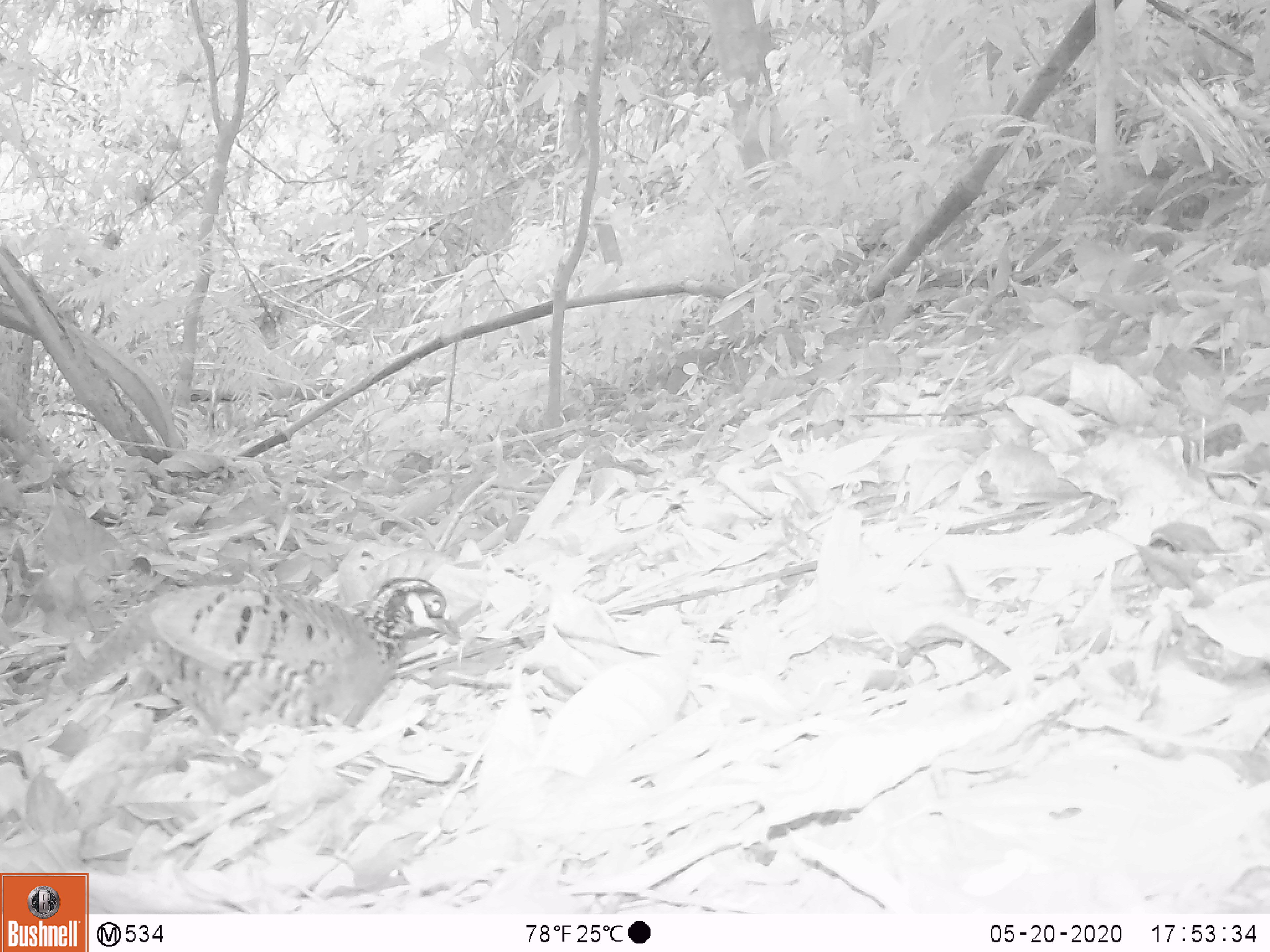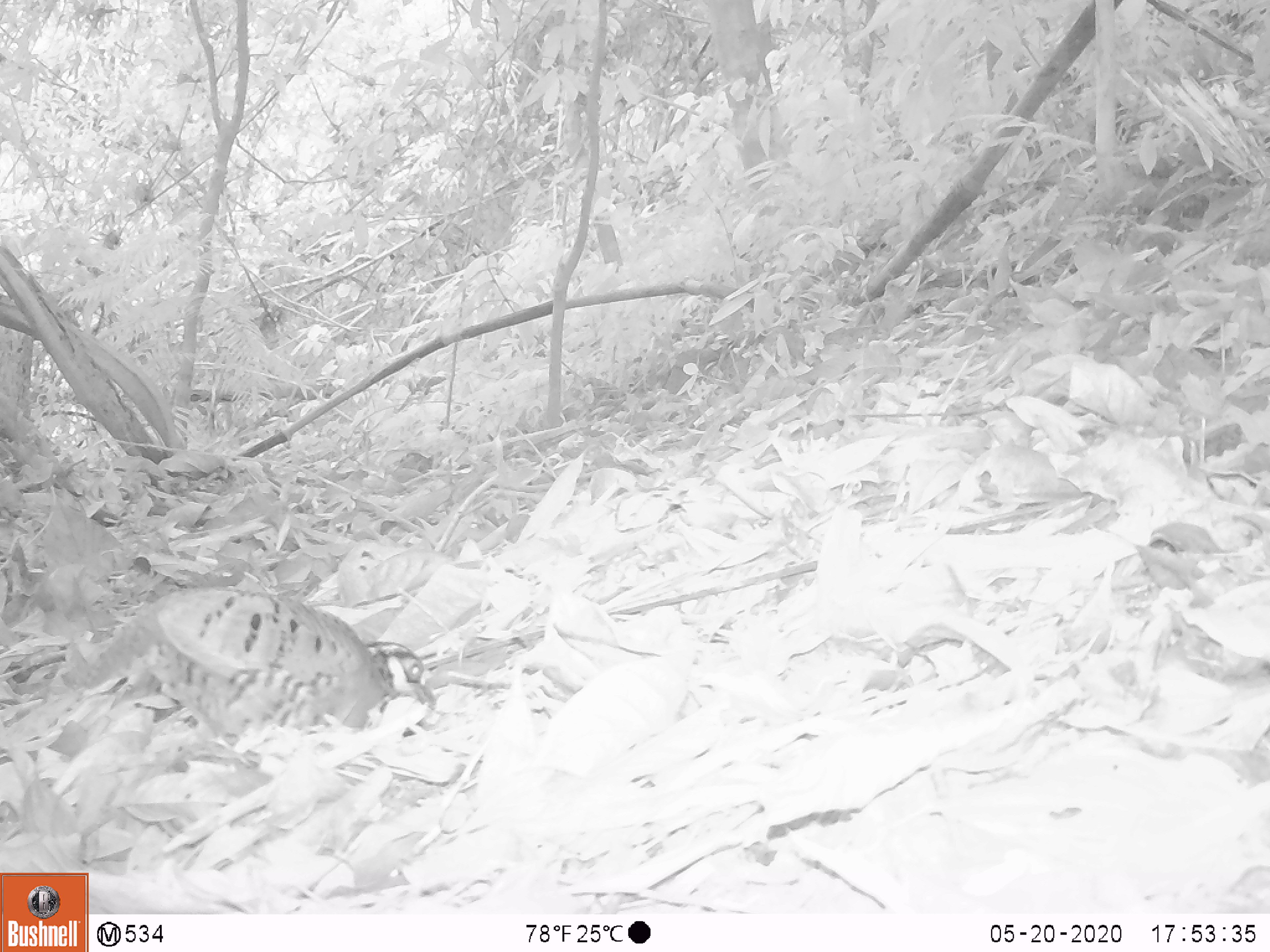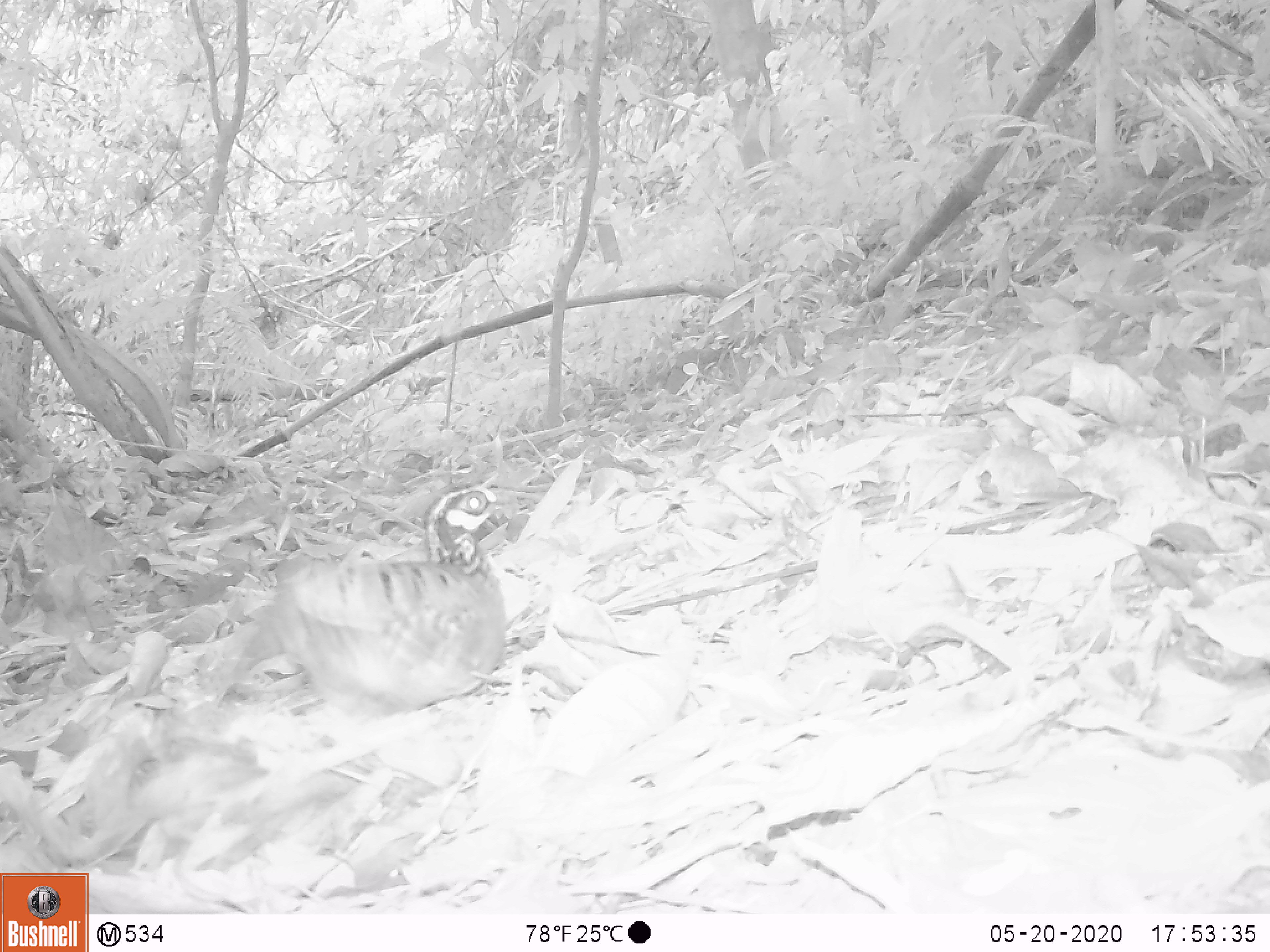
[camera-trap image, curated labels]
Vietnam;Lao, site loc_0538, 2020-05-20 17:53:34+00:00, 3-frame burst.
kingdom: Animalia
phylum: Chordata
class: Aves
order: Galliformes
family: Phasianidae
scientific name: Phasianidae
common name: partridge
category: unidentified partridge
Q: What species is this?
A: Unidentified partridge (partridge) (Phasianidae).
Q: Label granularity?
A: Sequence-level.